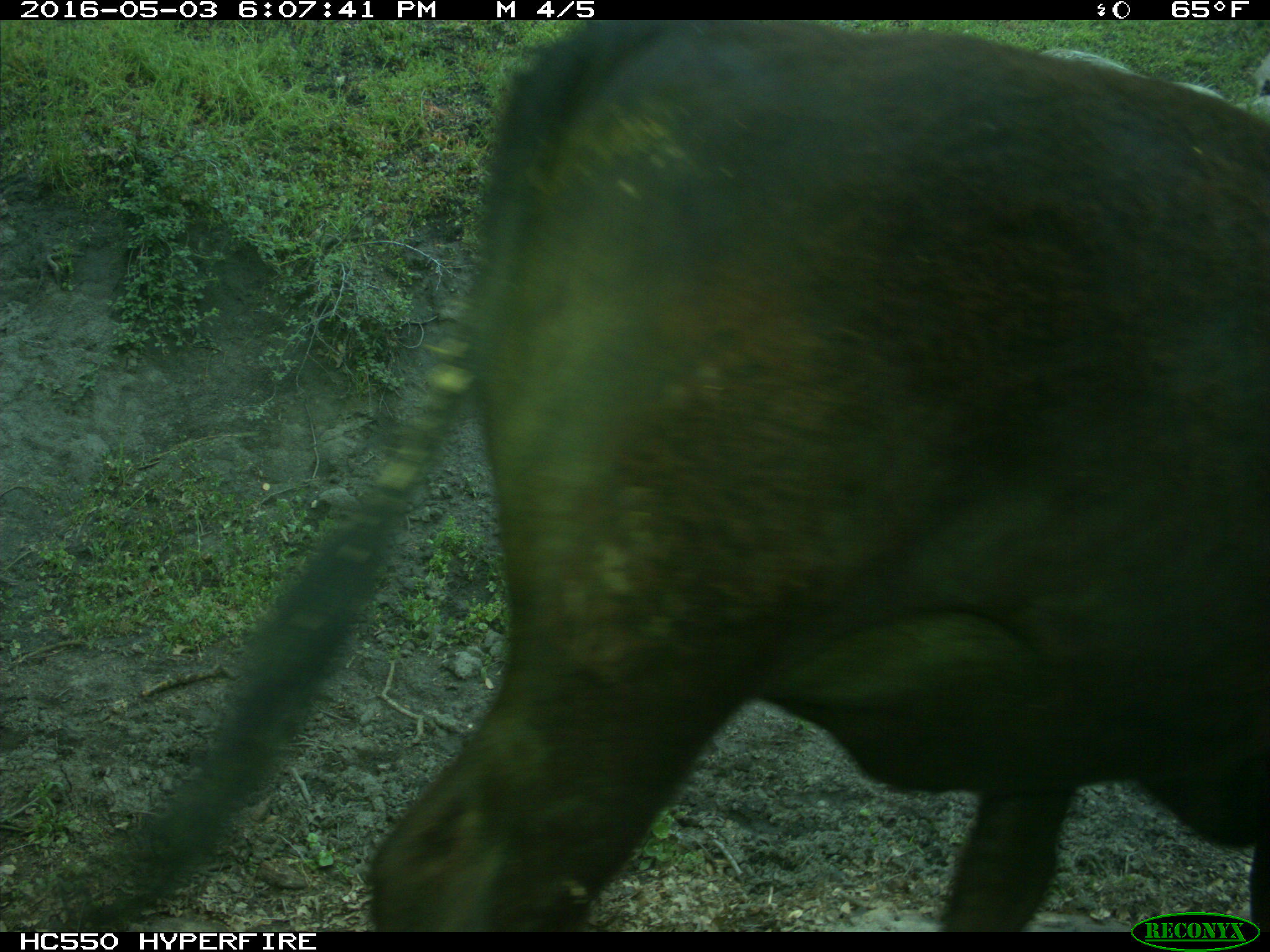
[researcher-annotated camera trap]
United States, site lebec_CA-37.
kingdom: Animalia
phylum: Chordata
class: Mammalia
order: Artiodactyla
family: Bovidae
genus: Bos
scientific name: Bos taurus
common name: domestic cow